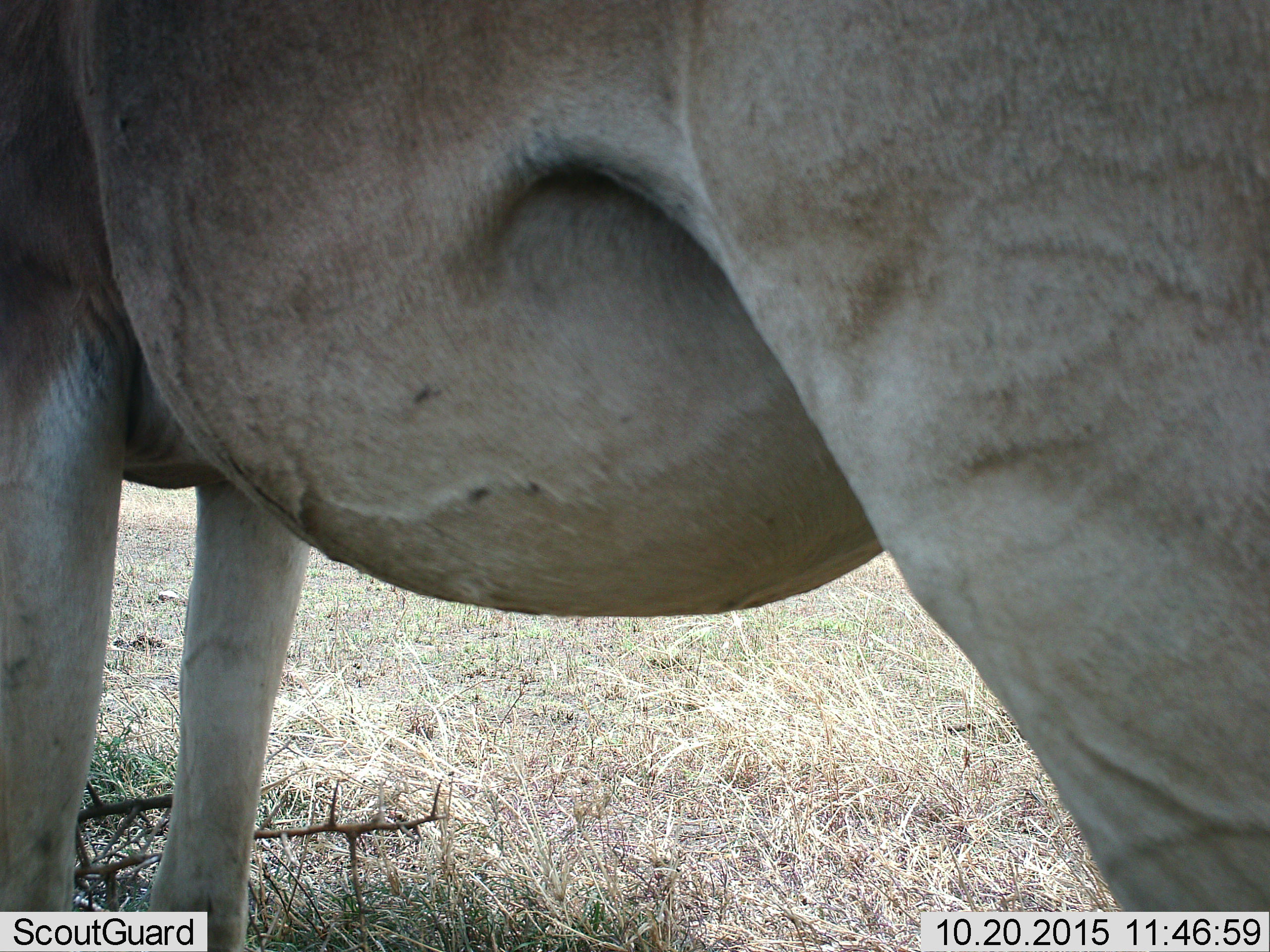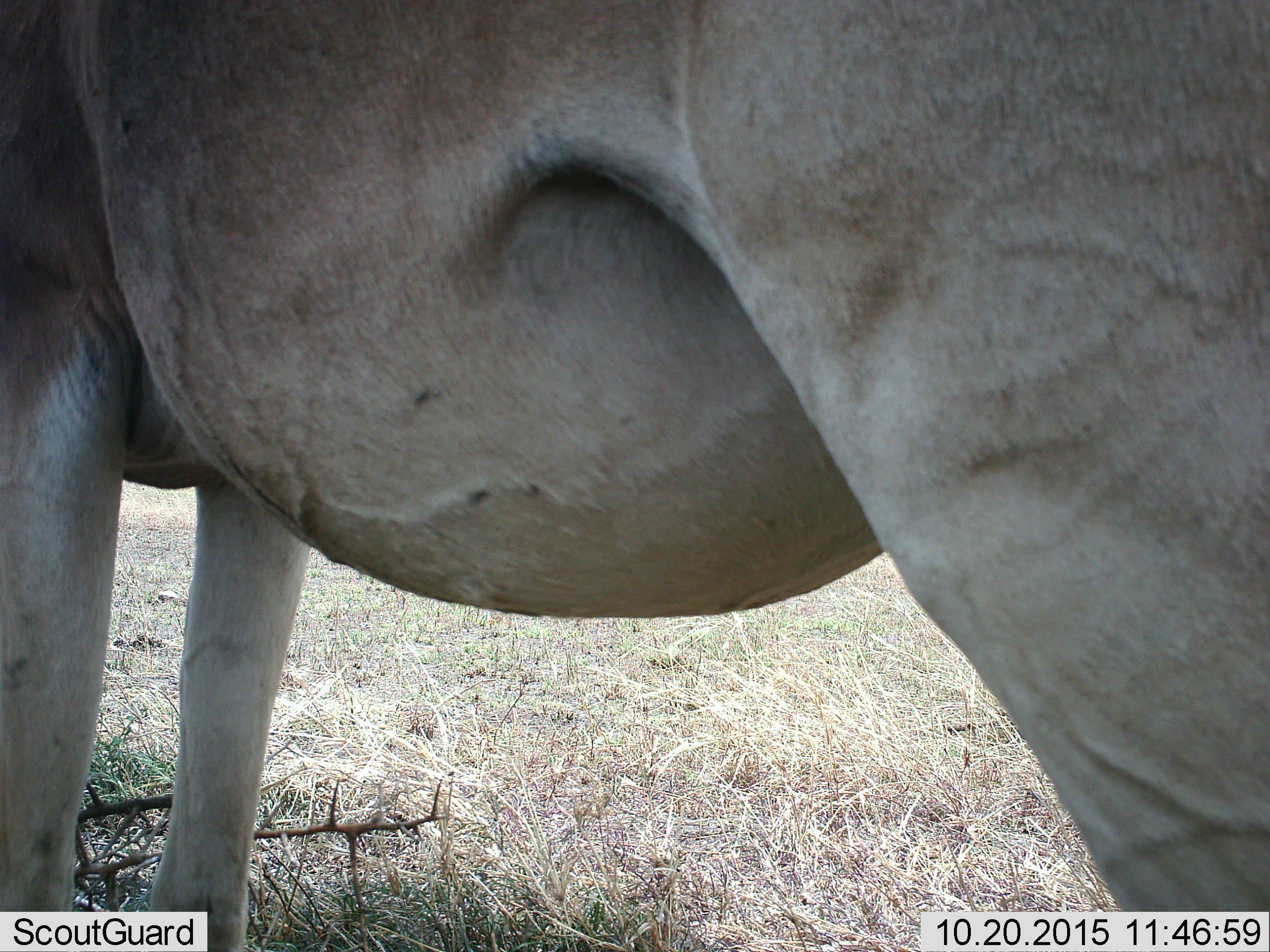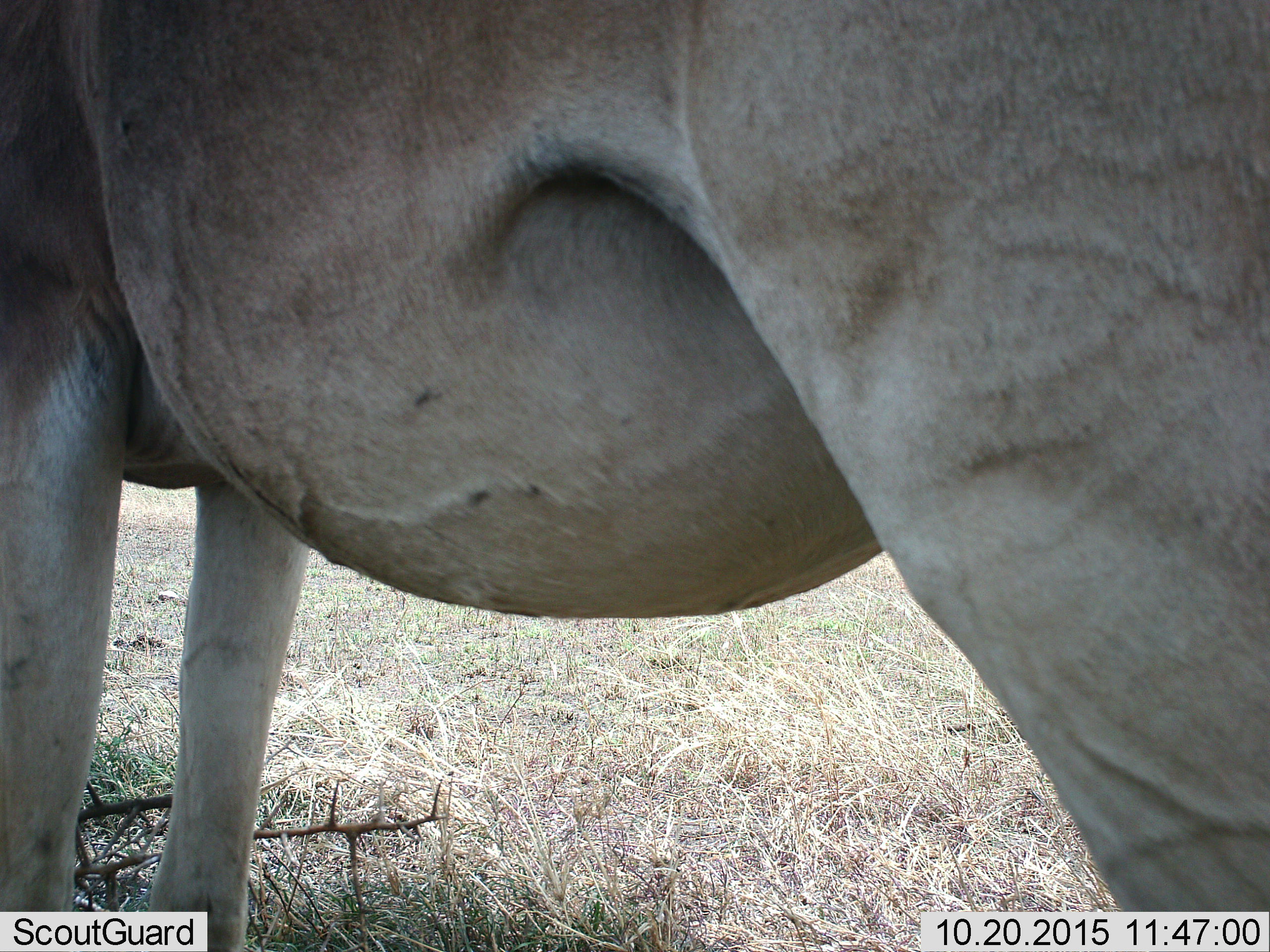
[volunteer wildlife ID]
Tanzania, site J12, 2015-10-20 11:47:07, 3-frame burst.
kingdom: Animalia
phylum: Chordata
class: Mammalia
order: Artiodactyla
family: Bovidae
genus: Tragelaphus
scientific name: Tragelaphus oryx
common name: eland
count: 1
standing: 100%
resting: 0%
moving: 0%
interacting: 0%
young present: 0%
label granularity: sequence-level